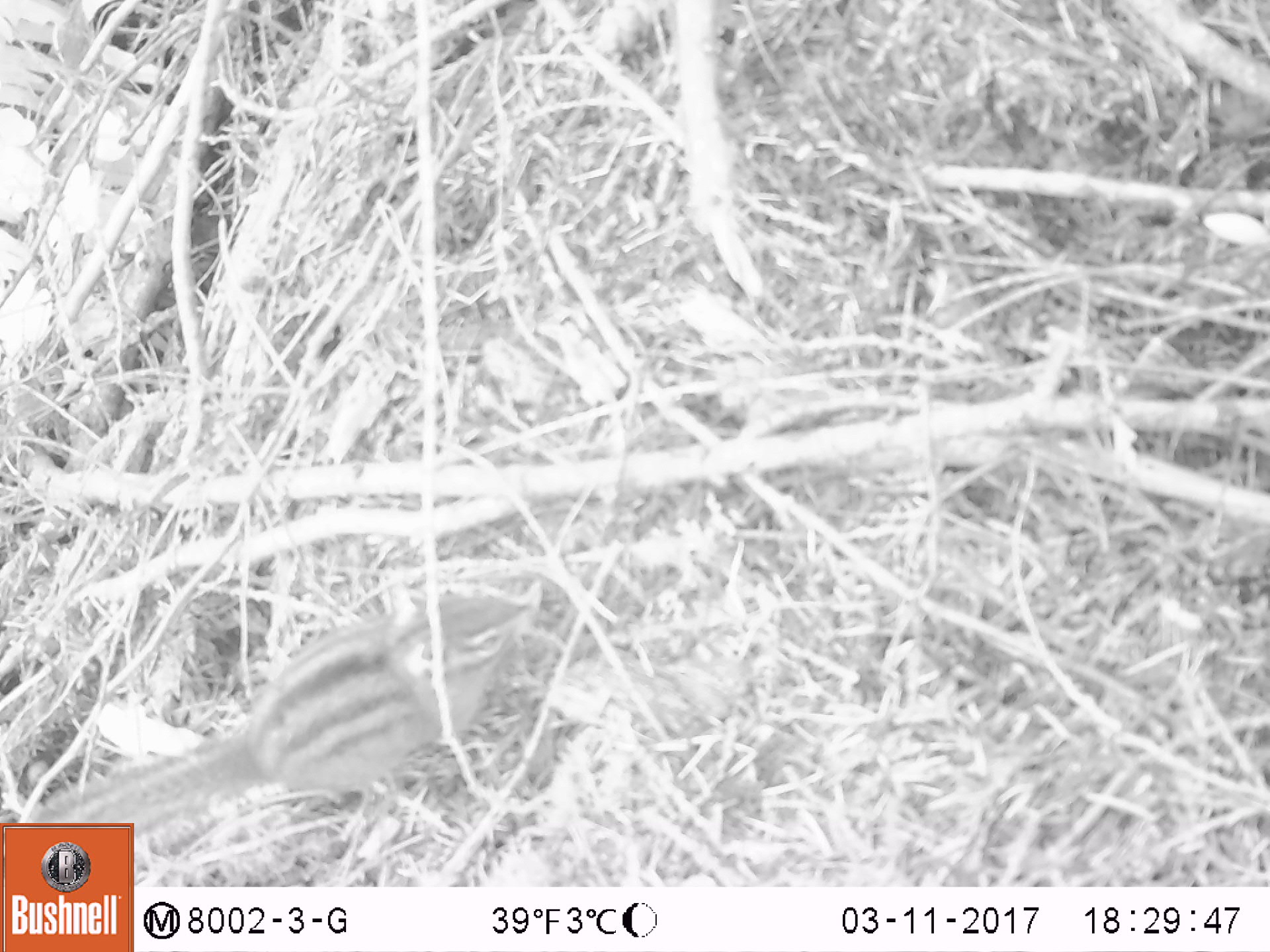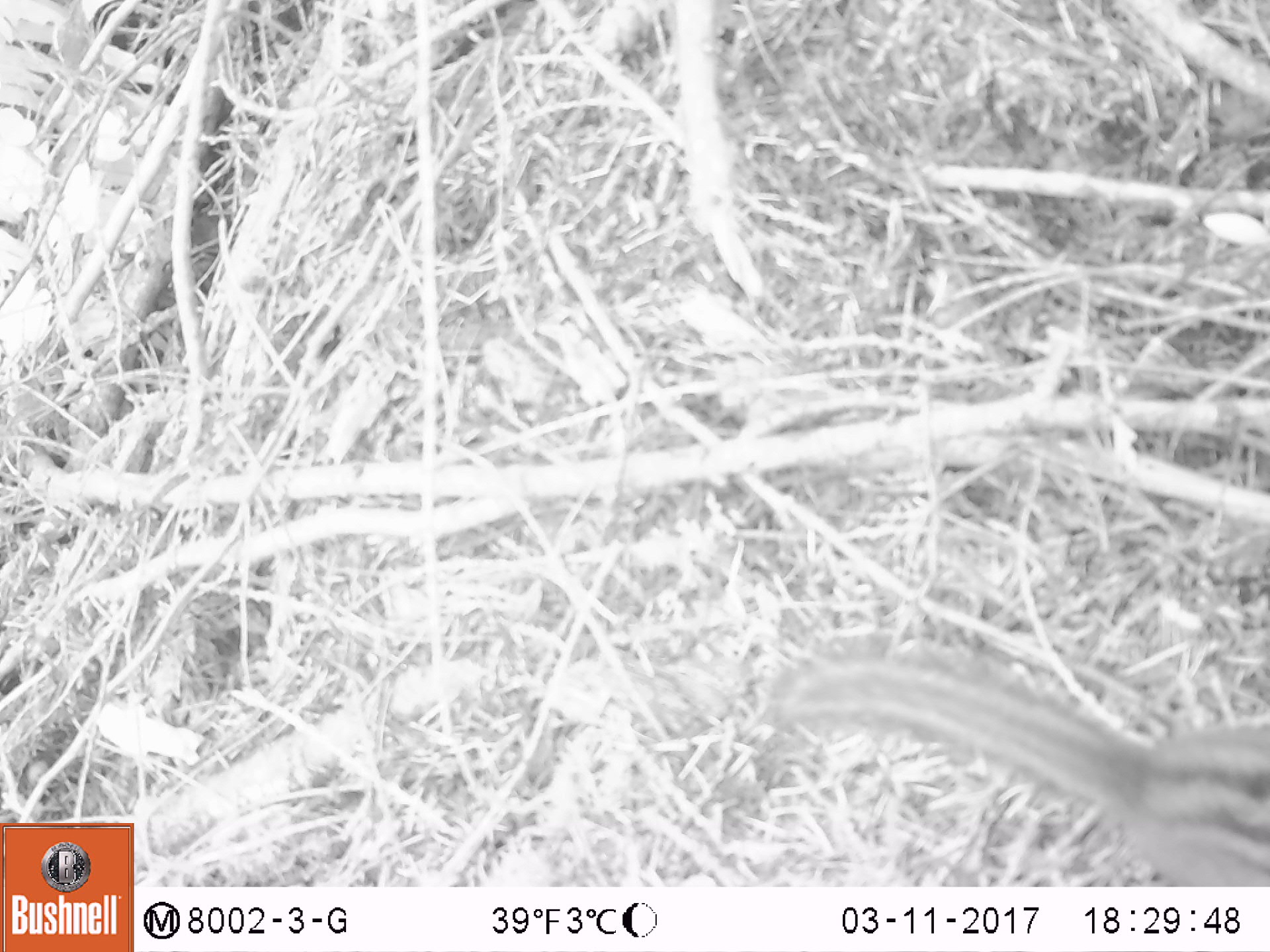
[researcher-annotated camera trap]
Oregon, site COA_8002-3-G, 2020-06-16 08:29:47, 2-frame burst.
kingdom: Animalia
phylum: Chordata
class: Mammalia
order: Rodentia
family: Sciuridae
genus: Neotamias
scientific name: Neotamias townsendii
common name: townsend's chipmunk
Townsend's chipmunk (Neotamias townsendii).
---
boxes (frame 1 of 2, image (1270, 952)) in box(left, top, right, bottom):
townsend's chipmunk: box(36, 578, 547, 818)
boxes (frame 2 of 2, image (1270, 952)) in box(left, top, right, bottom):
townsend's chipmunk: box(757, 637, 1266, 882)